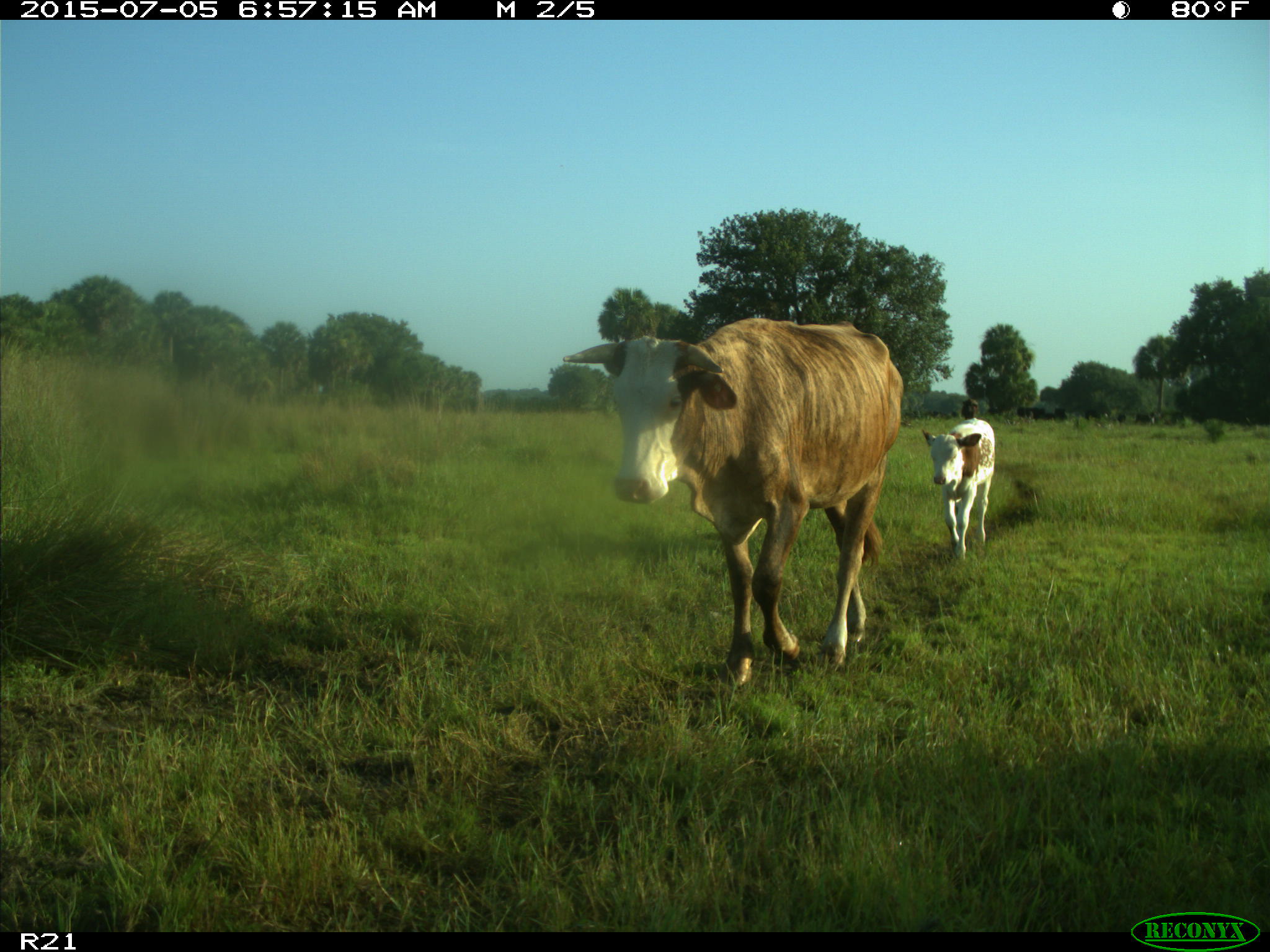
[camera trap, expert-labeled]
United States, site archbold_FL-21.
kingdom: Animalia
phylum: Chordata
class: Mammalia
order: Artiodactyla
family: Bovidae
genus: Bos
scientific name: Bos taurus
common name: domestic cow